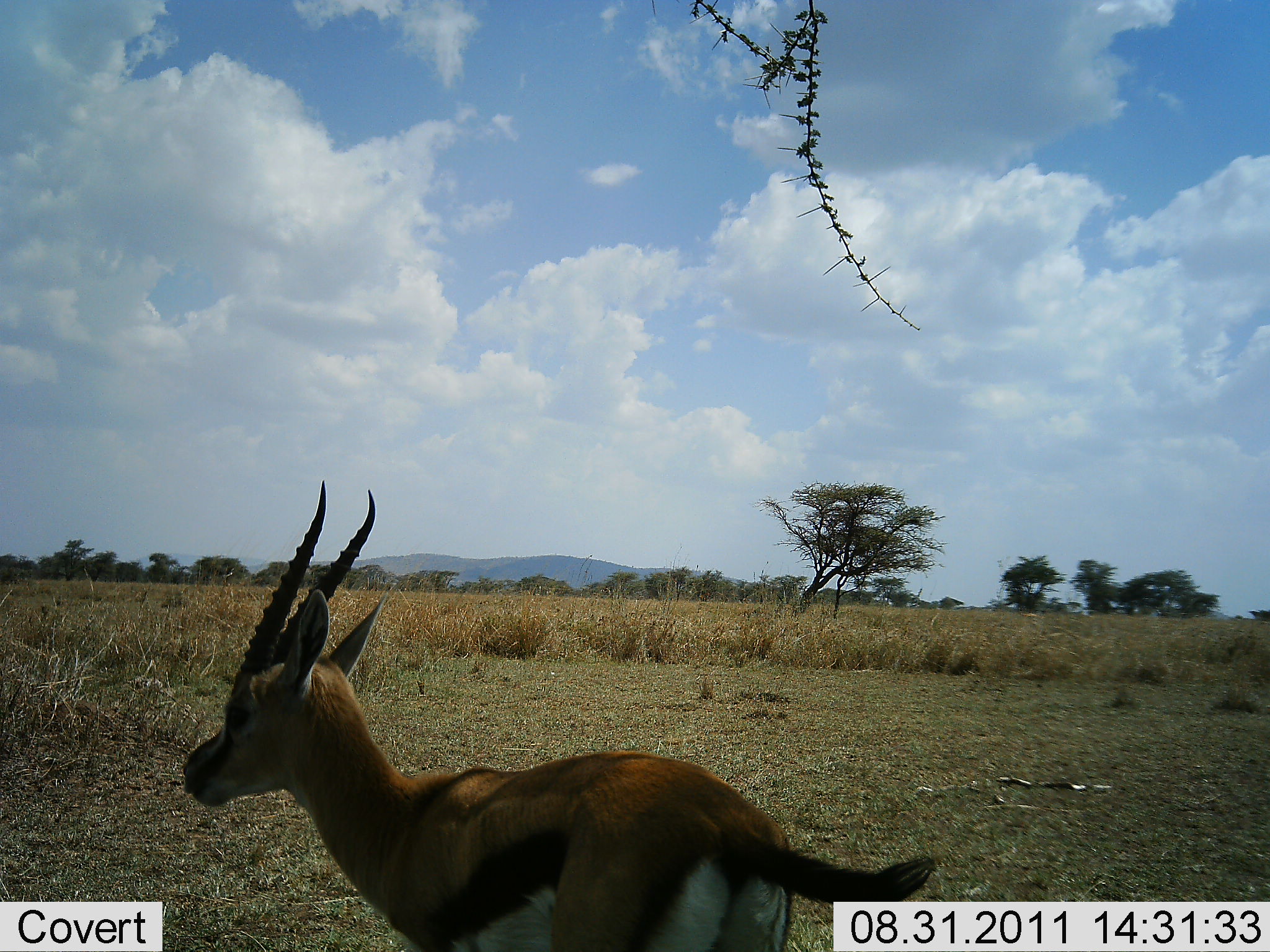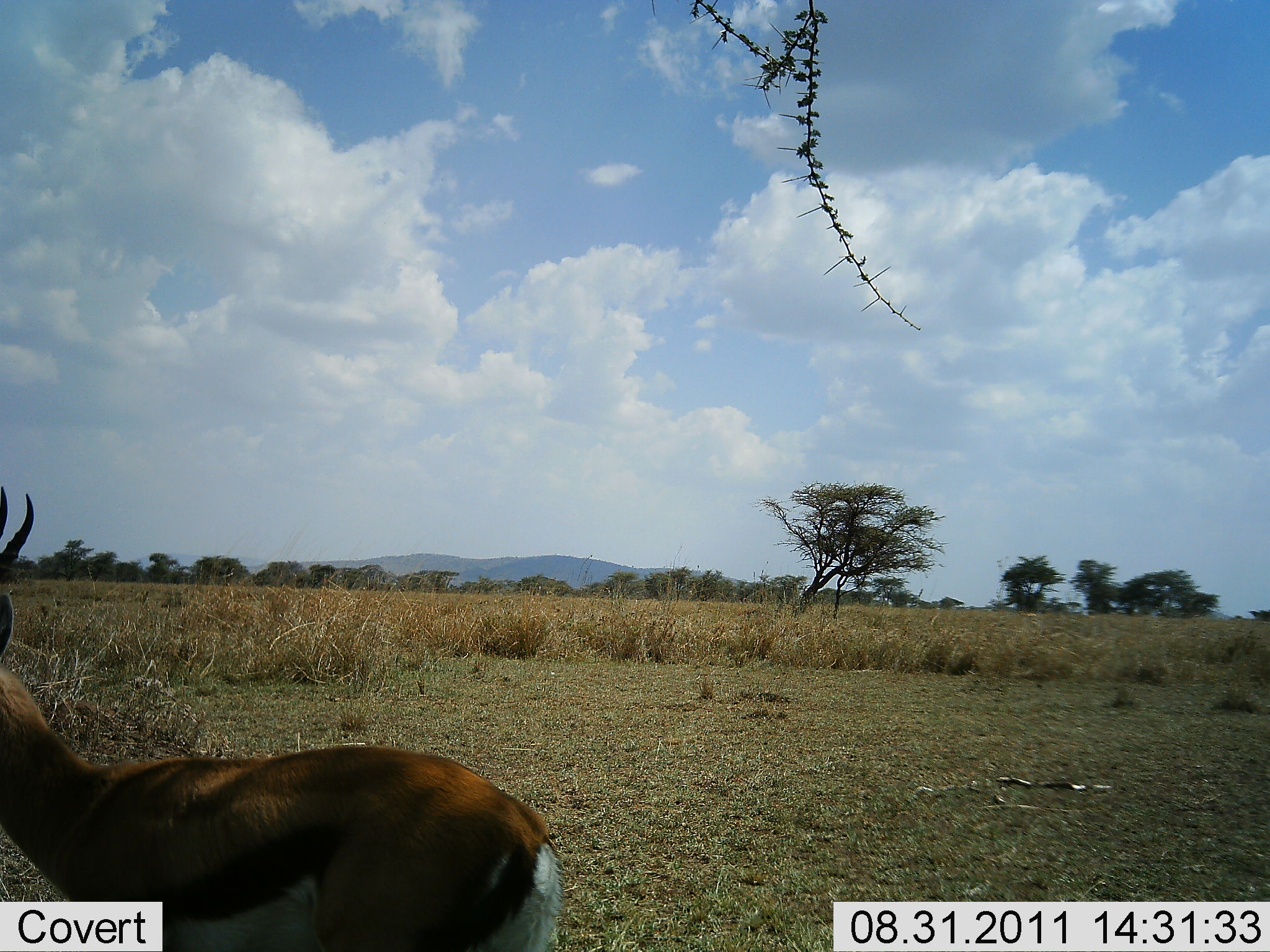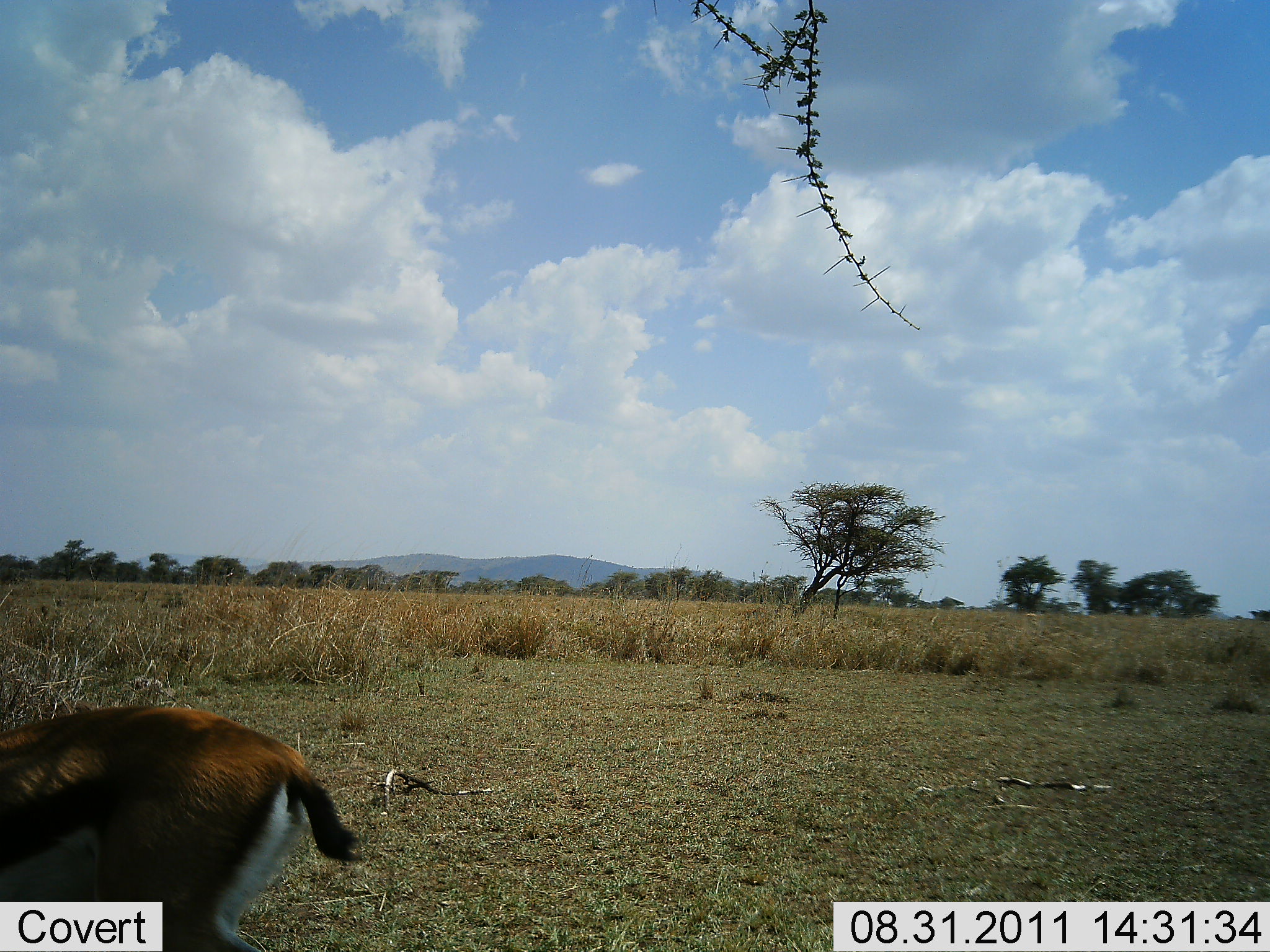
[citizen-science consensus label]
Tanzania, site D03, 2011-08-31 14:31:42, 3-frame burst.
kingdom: Animalia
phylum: Chordata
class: Mammalia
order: Artiodactyla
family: Bovidae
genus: Eudorcas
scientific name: Eudorcas thomsonii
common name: thomson's gazelle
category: gazellethomsons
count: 1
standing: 25%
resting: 0%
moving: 75%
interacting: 0%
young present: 0%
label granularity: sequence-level